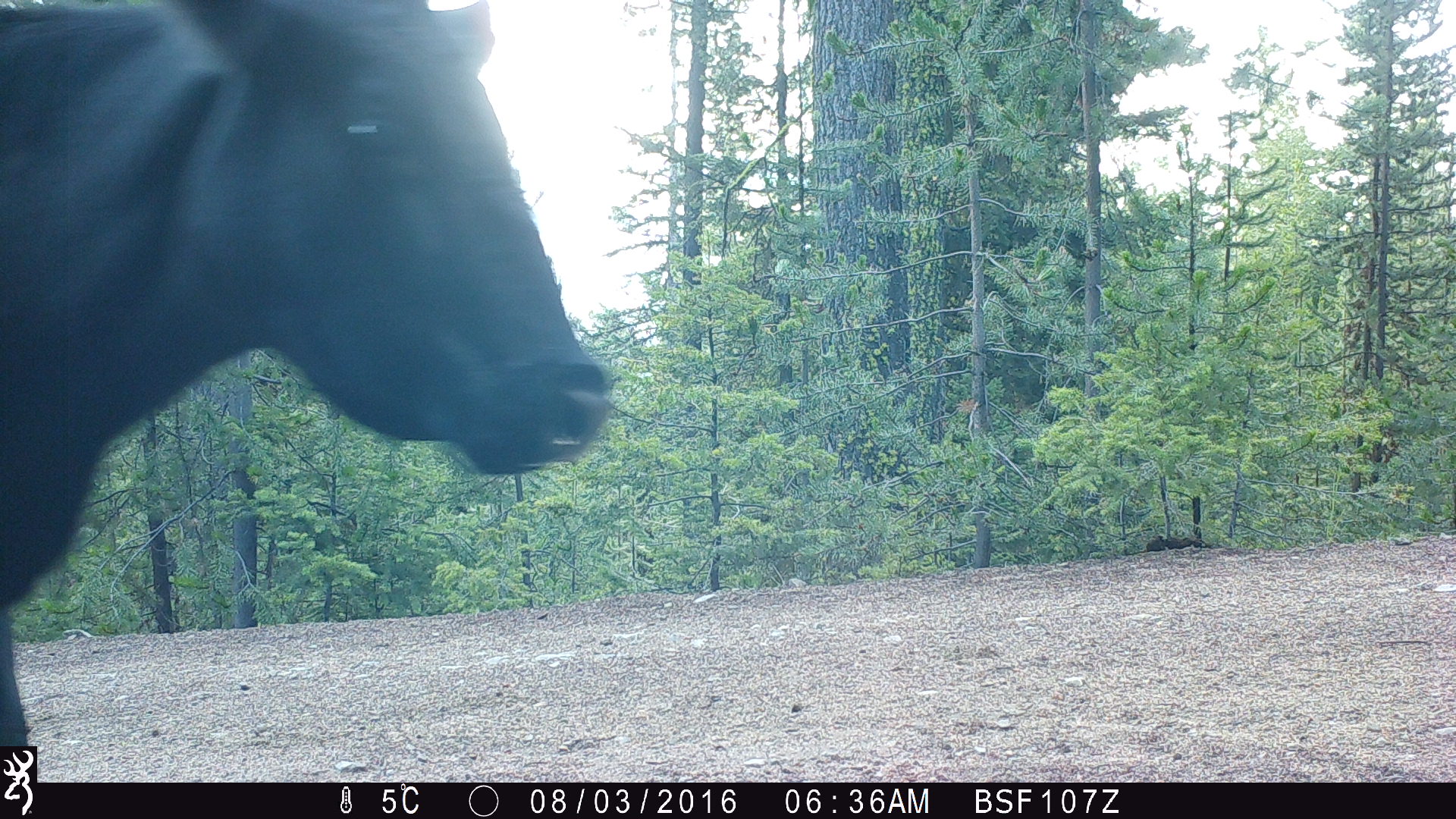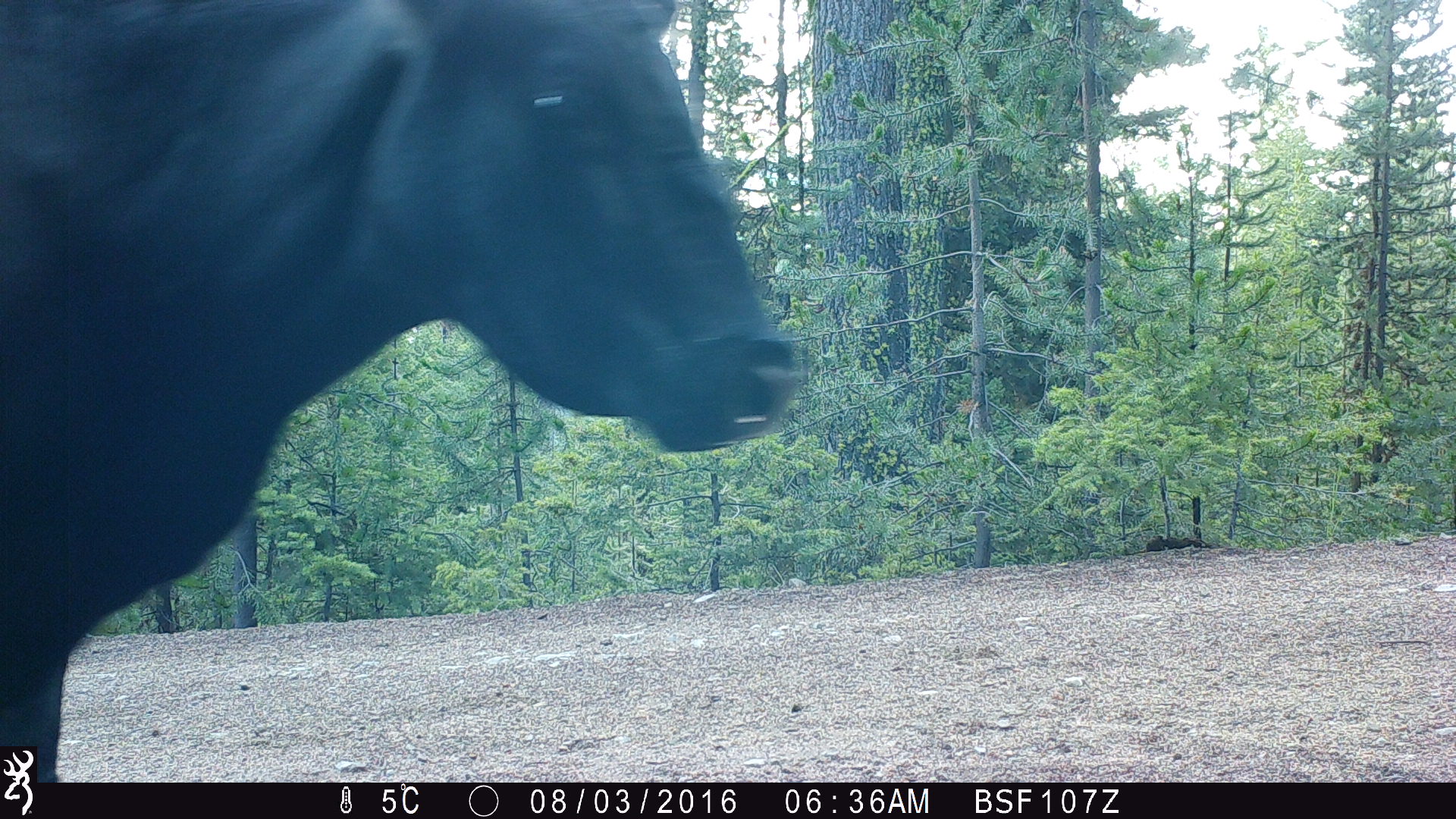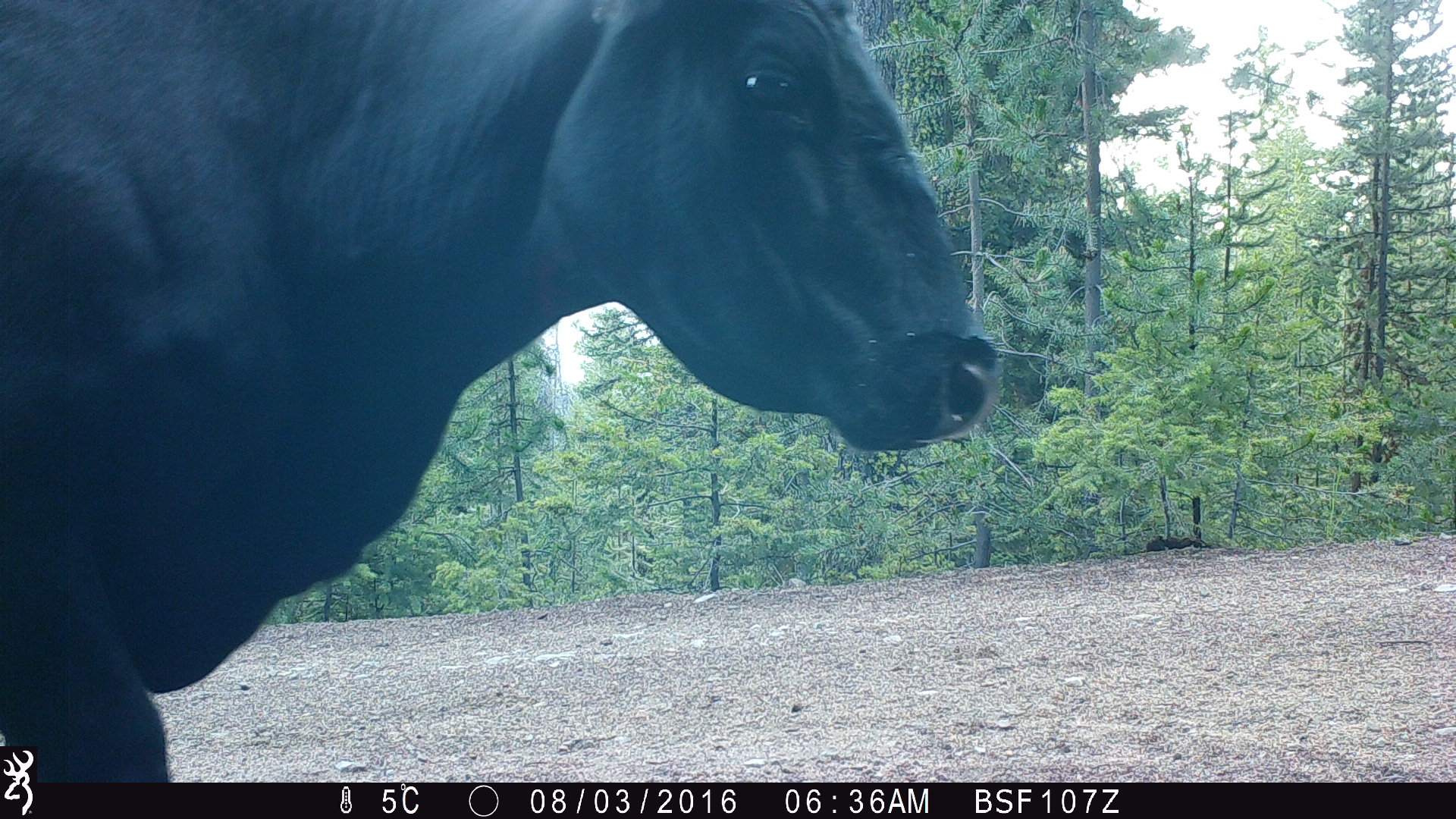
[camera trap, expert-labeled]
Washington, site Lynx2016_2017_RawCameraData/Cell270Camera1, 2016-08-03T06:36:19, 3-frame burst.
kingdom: Animalia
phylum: Chordata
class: Mammalia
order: Artiodactyla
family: Bovidae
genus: Bos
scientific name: Bos taurus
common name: domestic cattle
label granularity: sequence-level